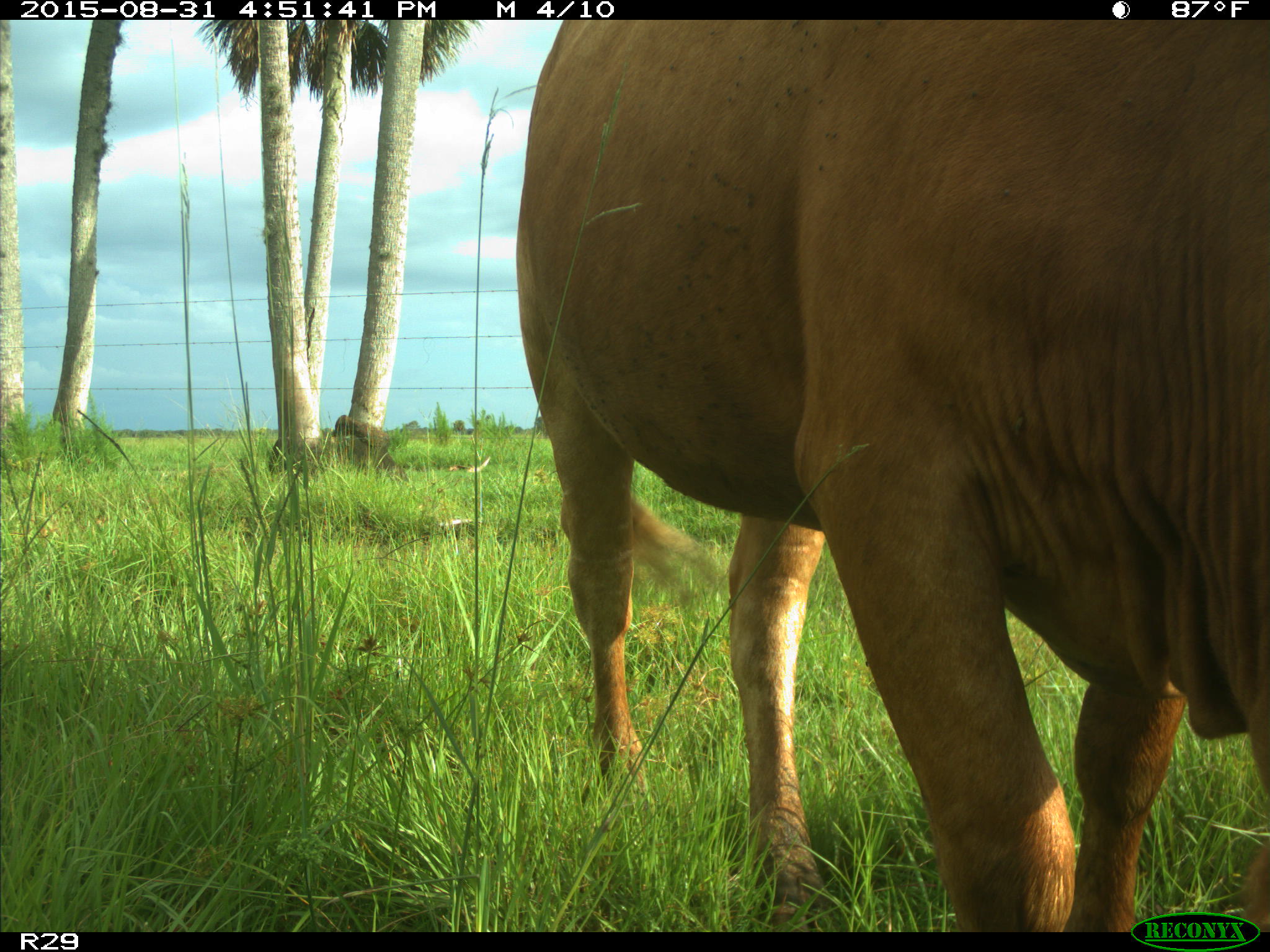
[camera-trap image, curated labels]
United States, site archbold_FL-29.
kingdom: Animalia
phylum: Chordata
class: Mammalia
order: Artiodactyla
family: Bovidae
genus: Bos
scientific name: Bos taurus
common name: domestic cow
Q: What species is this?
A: Bos taurus (domestic cow).